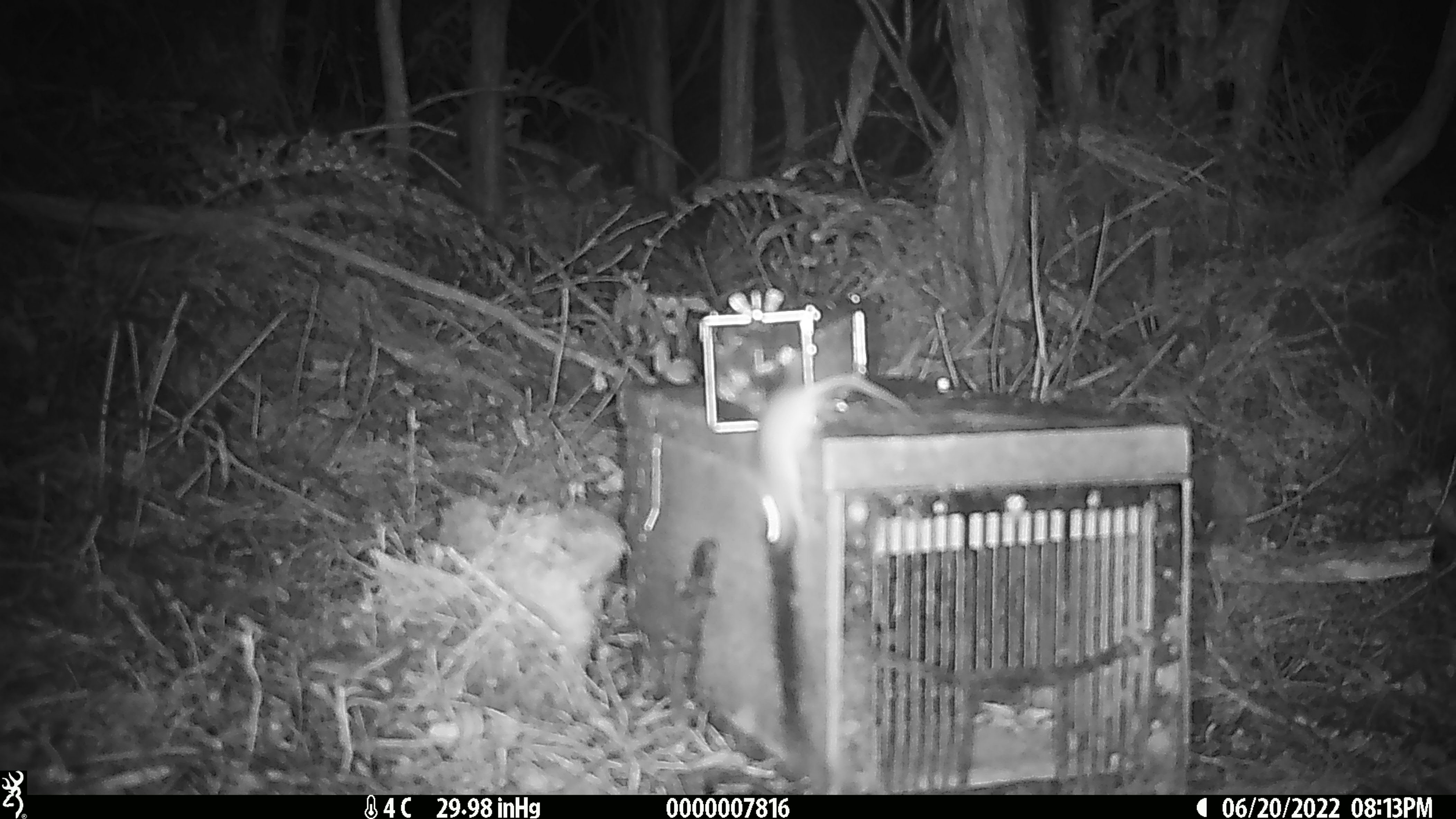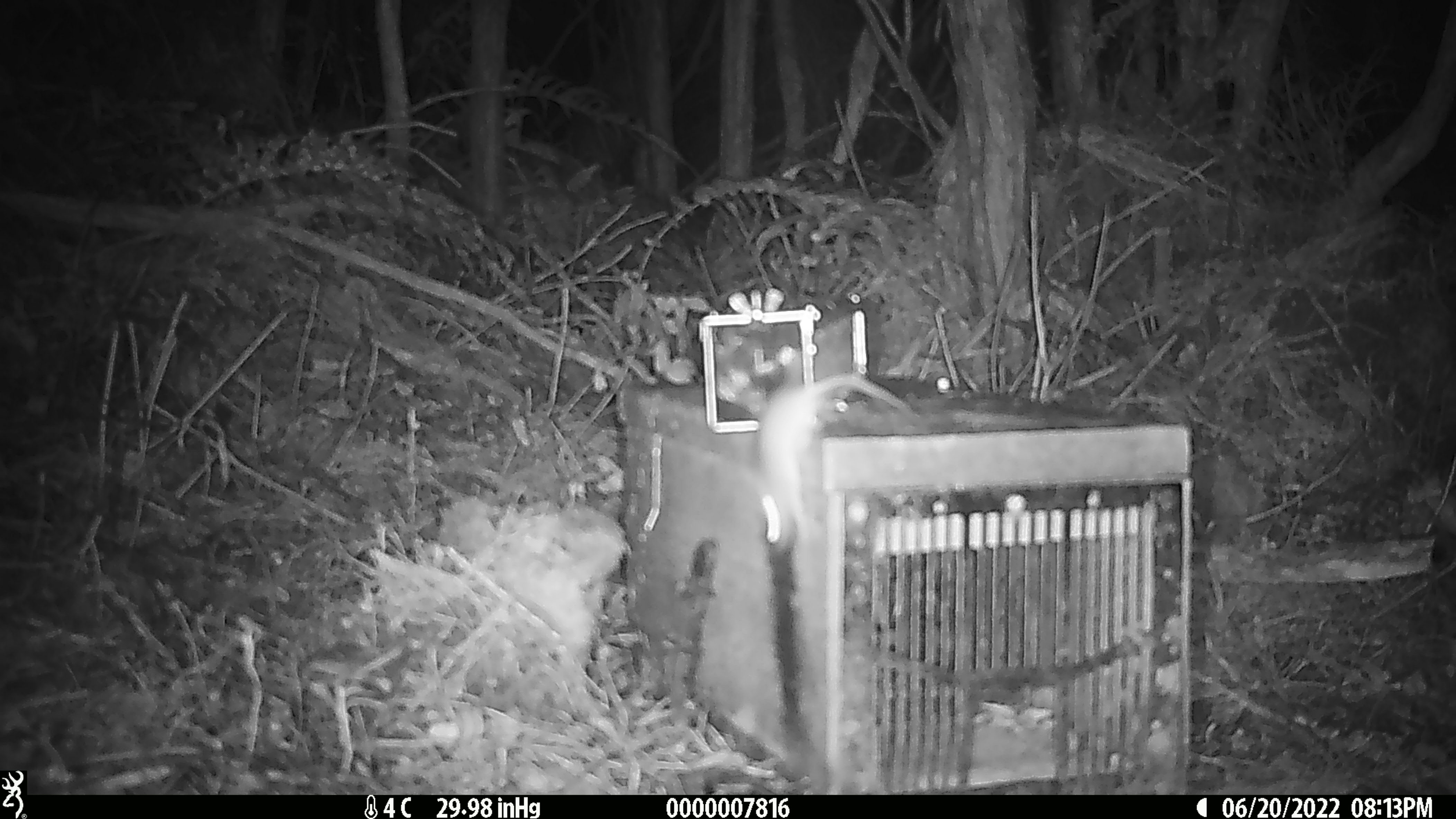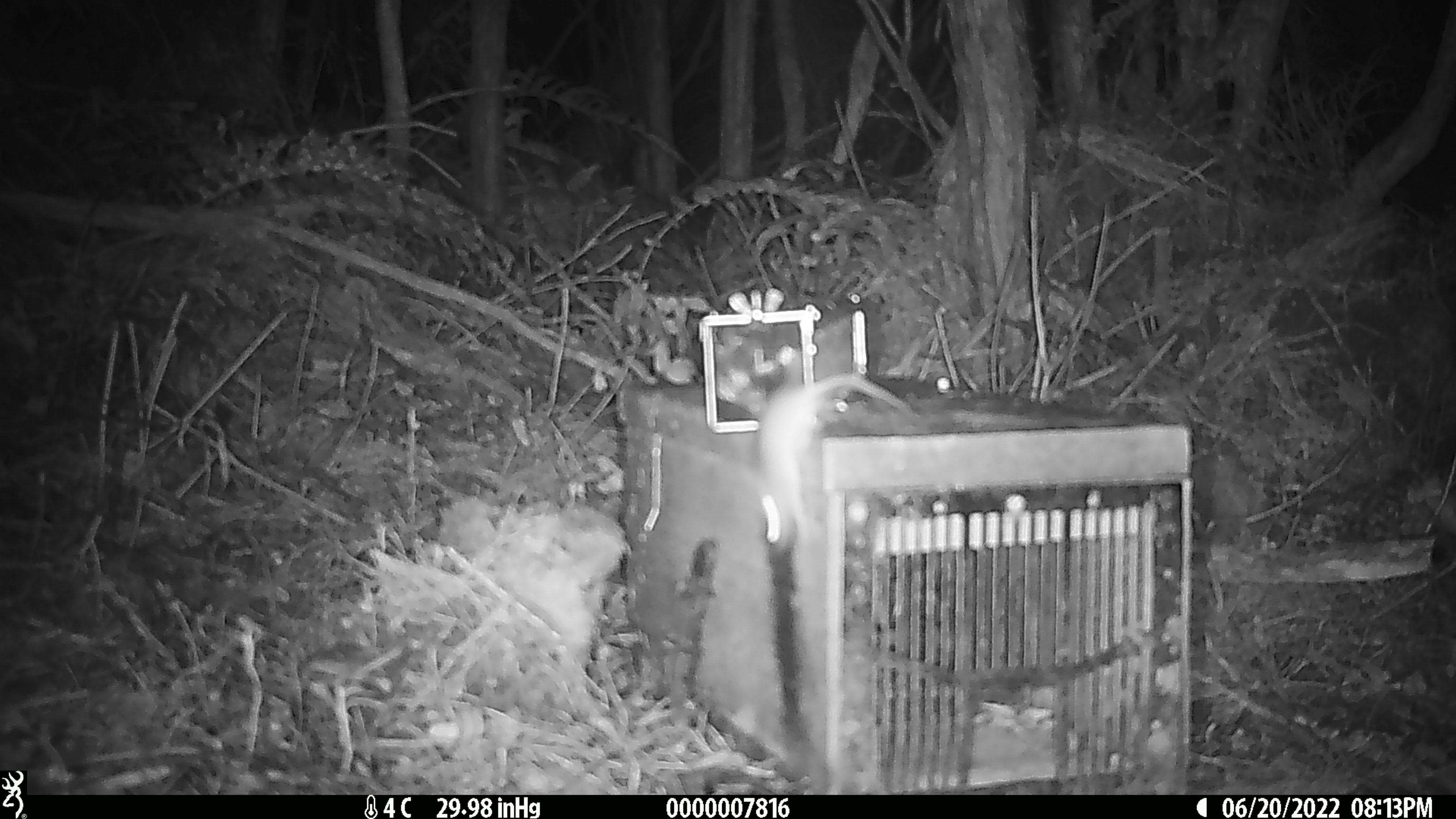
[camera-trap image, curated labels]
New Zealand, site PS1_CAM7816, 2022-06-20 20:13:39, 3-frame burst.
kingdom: Animalia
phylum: Chordata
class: Mammalia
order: Rodentia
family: Muridae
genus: Mus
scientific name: Mus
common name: mouse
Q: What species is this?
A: Mouse (Mus).